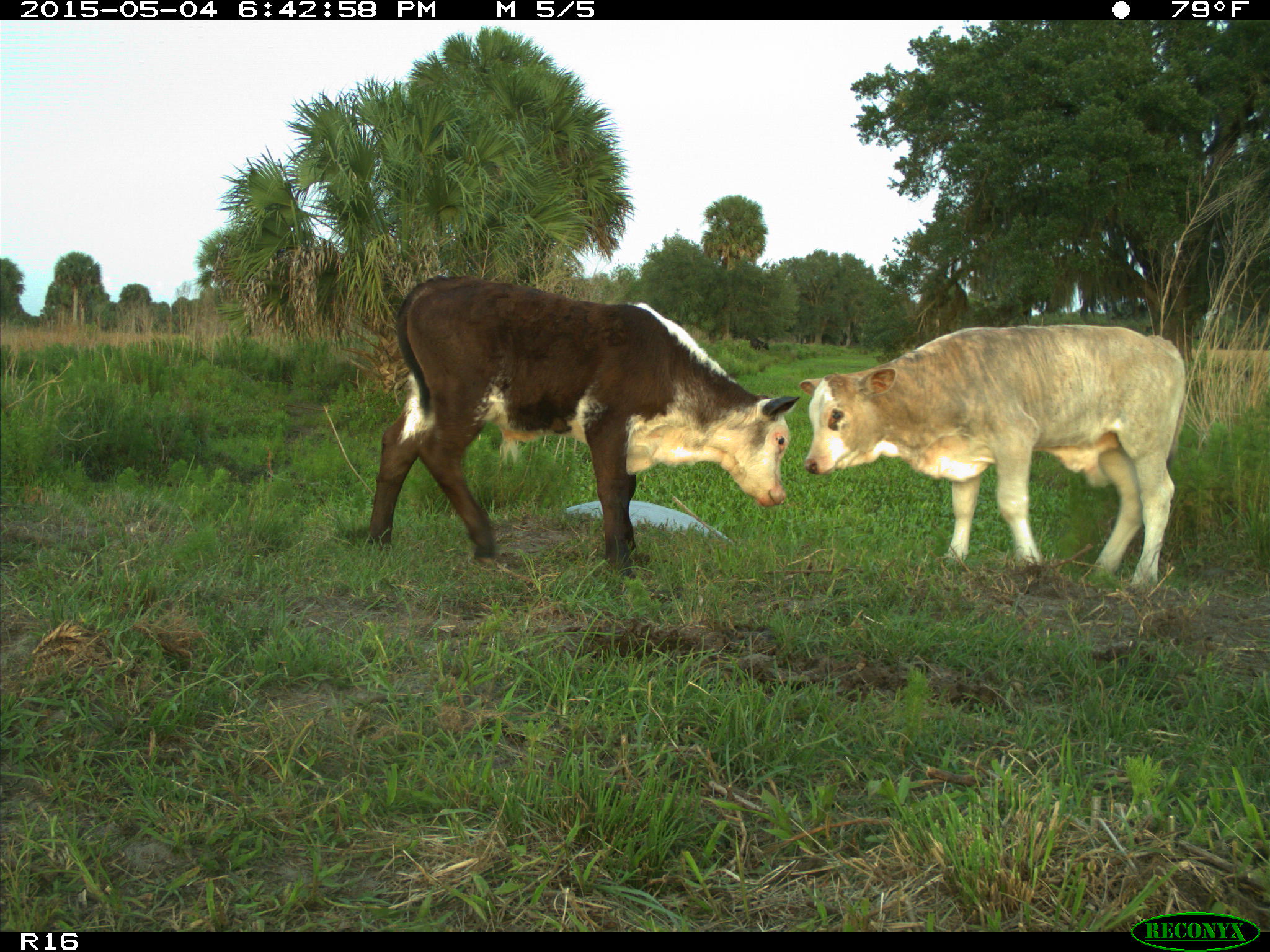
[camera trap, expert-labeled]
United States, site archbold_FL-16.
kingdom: Animalia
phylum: Chordata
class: Mammalia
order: Artiodactyla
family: Bovidae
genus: Bos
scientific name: Bos taurus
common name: domestic cow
Bos taurus (domestic cow).